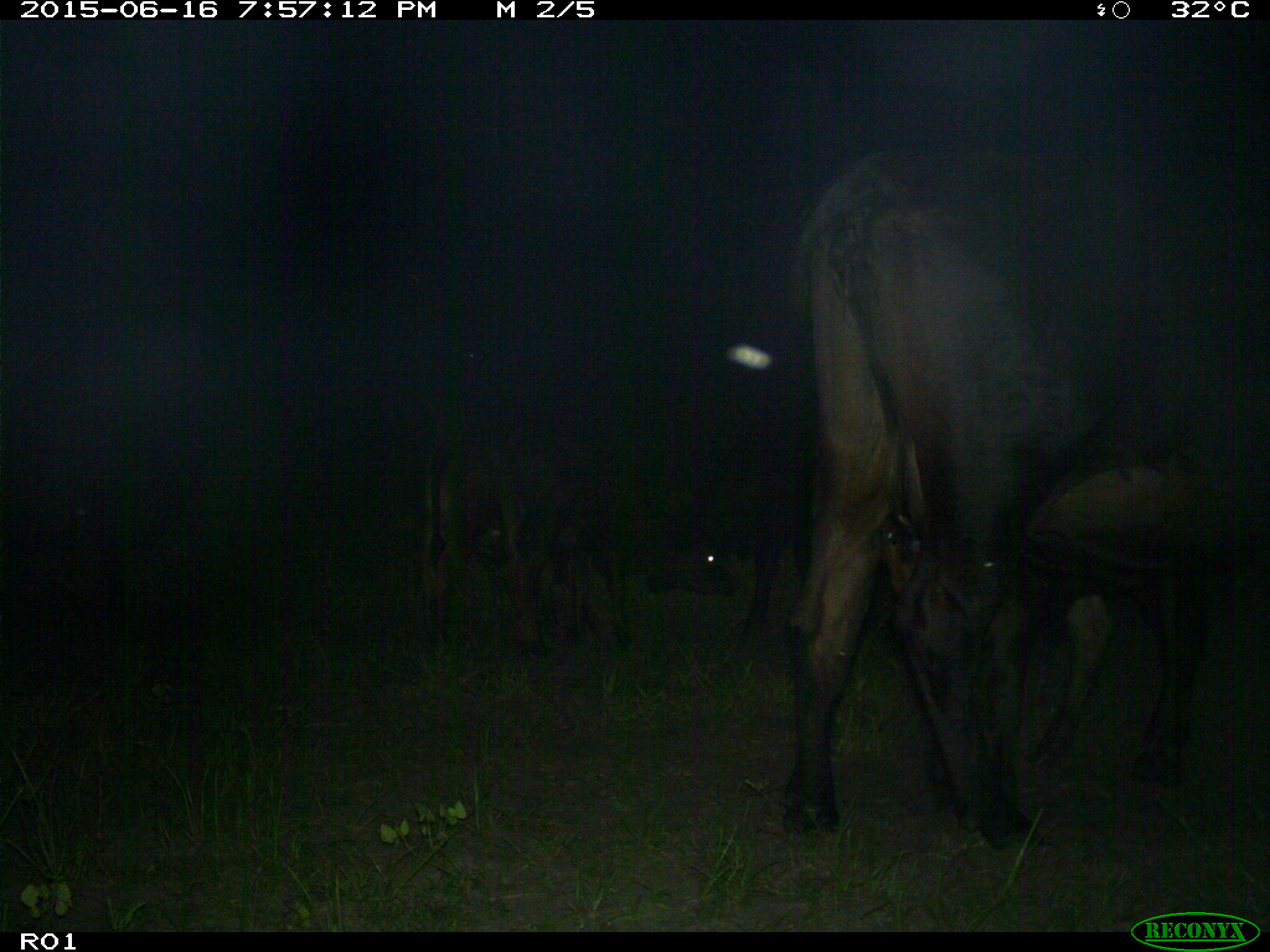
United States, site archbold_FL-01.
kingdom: Animalia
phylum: Chordata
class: Mammalia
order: Artiodactyla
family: Bovidae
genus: Bos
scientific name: Bos taurus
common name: domestic cow